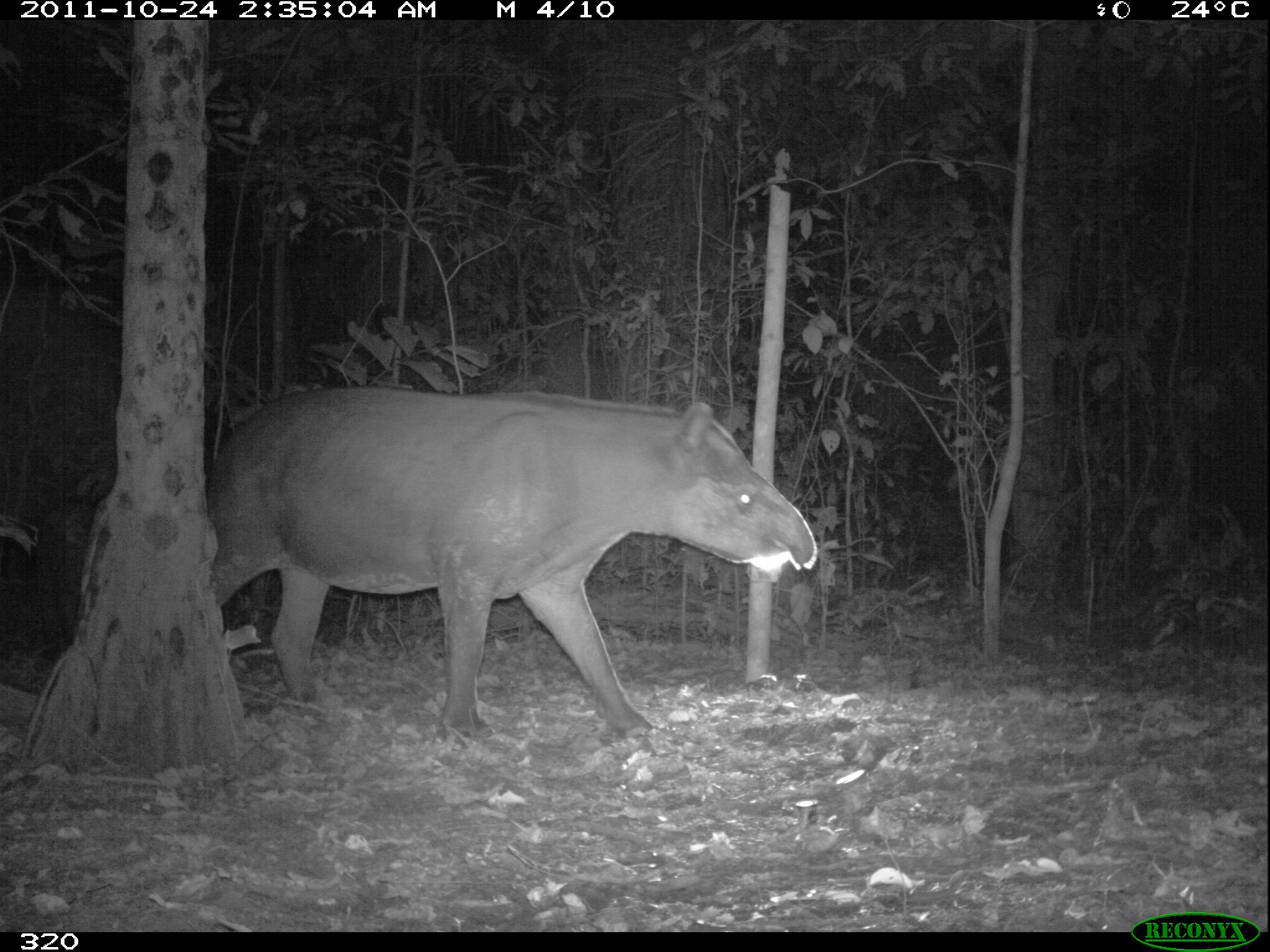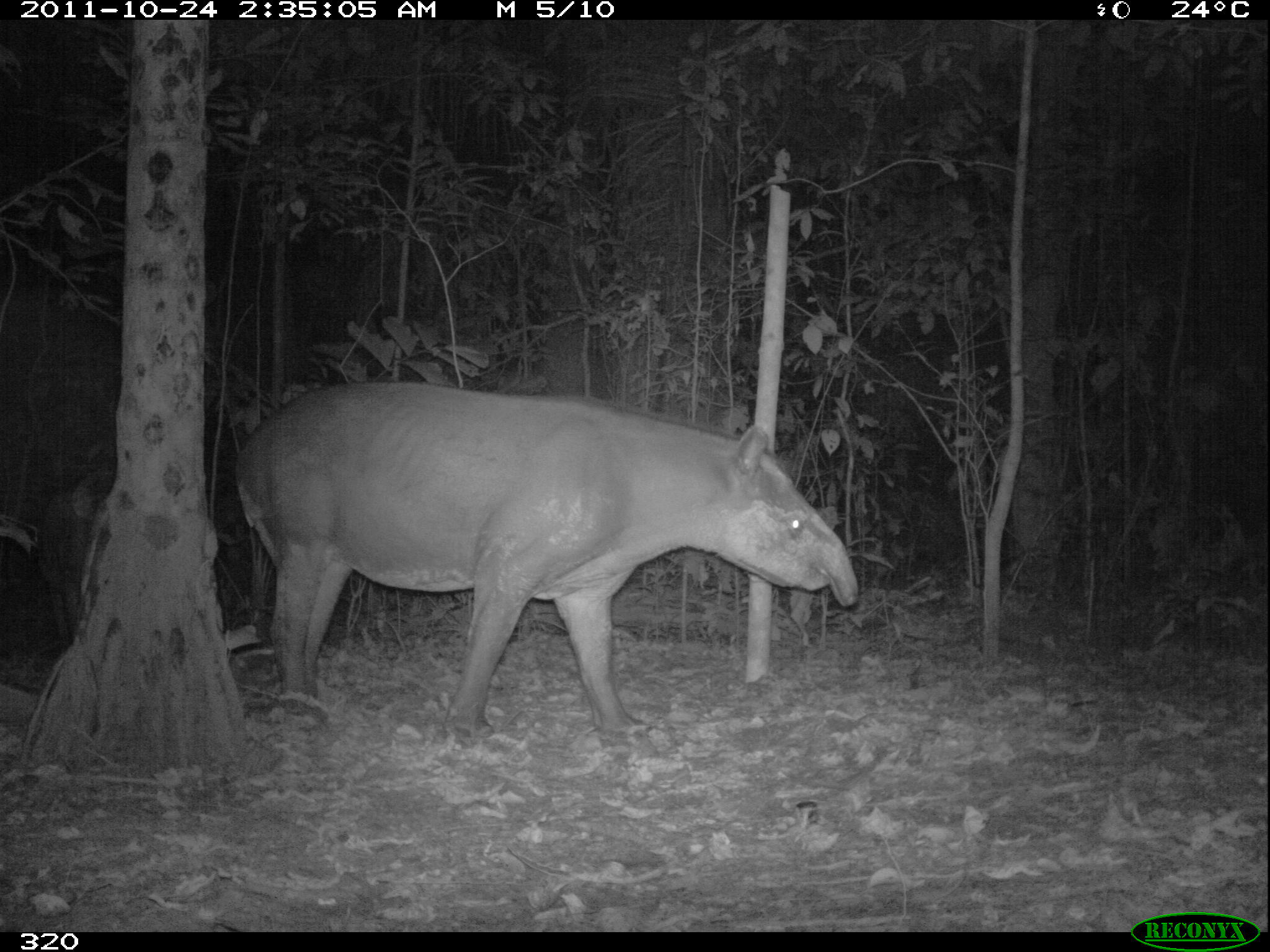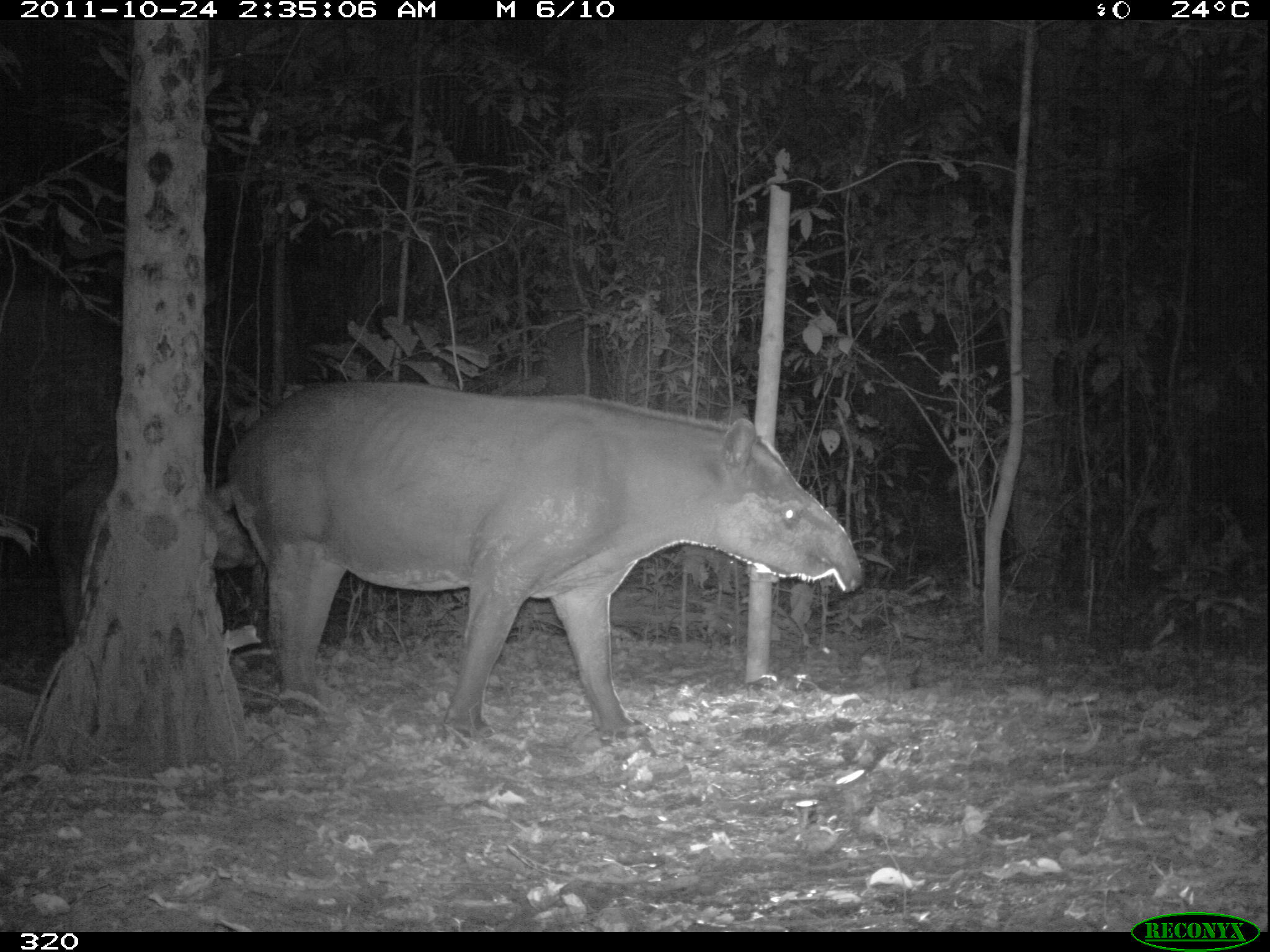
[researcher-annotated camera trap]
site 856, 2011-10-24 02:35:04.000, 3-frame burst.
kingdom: Animalia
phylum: Chordata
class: Mammalia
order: Perissodactyla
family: Tapiridae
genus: Tapirus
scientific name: Tapirus terrestris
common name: south american tapir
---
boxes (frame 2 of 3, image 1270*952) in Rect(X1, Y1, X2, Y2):
tapirus terrestris: Rect(227, 379, 857, 754); Rect(33, 461, 113, 650)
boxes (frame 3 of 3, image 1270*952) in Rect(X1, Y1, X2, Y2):
tapirus terrestris: Rect(216, 378, 864, 743); Rect(38, 460, 258, 643)